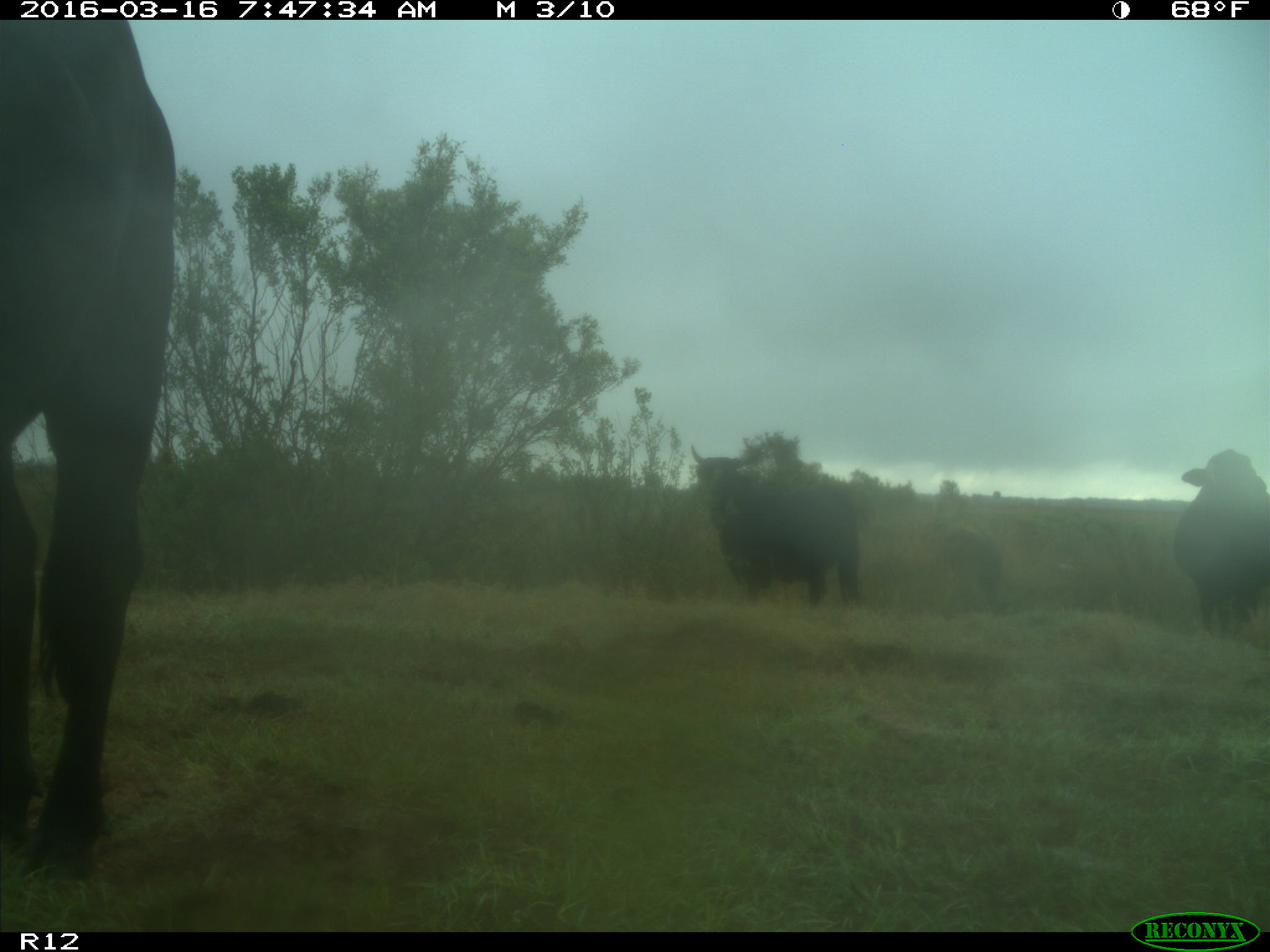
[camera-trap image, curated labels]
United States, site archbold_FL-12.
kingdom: Animalia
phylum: Chordata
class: Mammalia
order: Artiodactyla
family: Bovidae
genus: Bos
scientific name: Bos taurus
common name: domestic cow